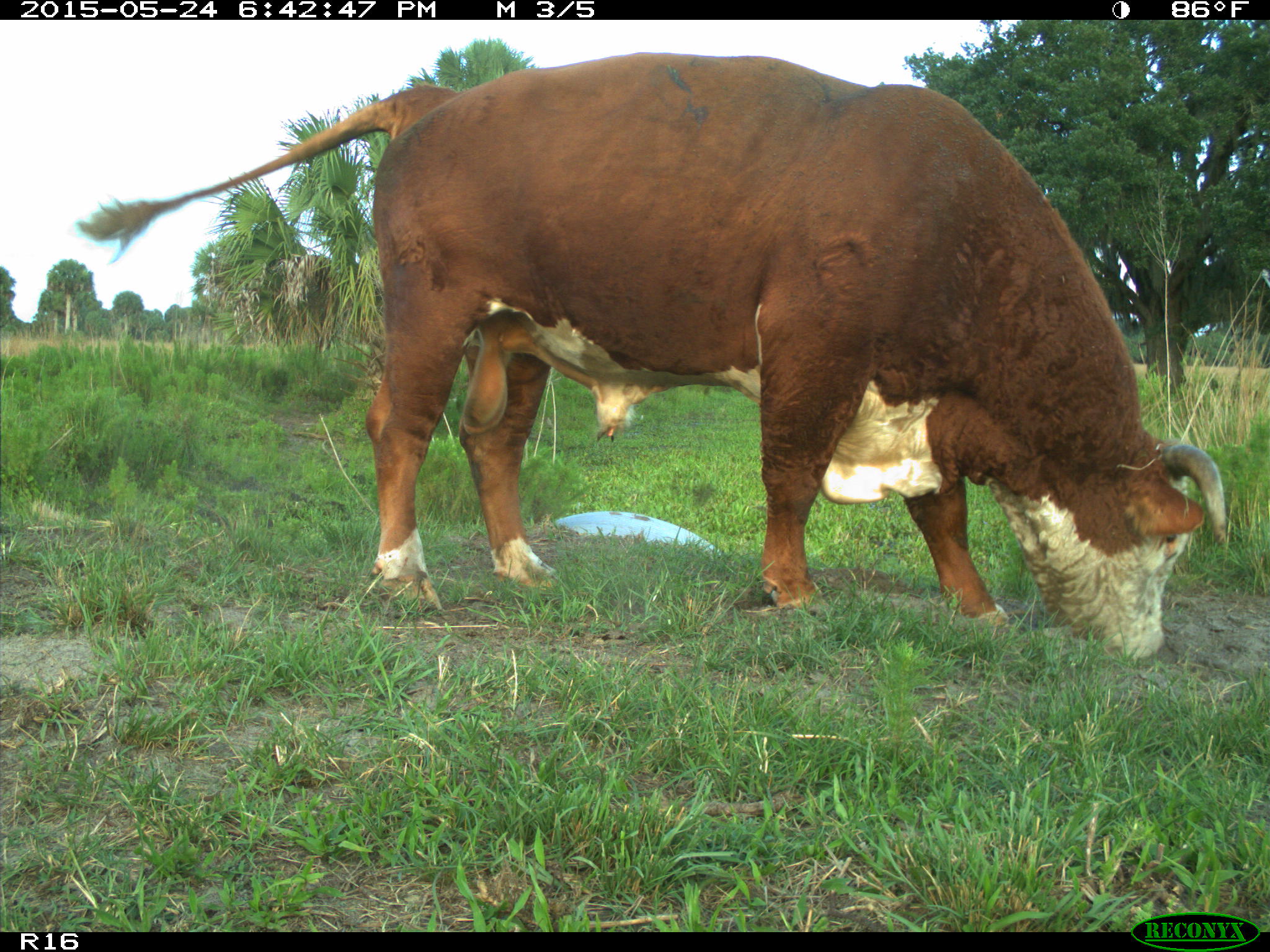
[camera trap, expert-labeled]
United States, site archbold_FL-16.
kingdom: Animalia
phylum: Chordata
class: Mammalia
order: Artiodactyla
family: Bovidae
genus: Bos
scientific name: Bos taurus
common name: domestic cow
Bos taurus (domestic cow).